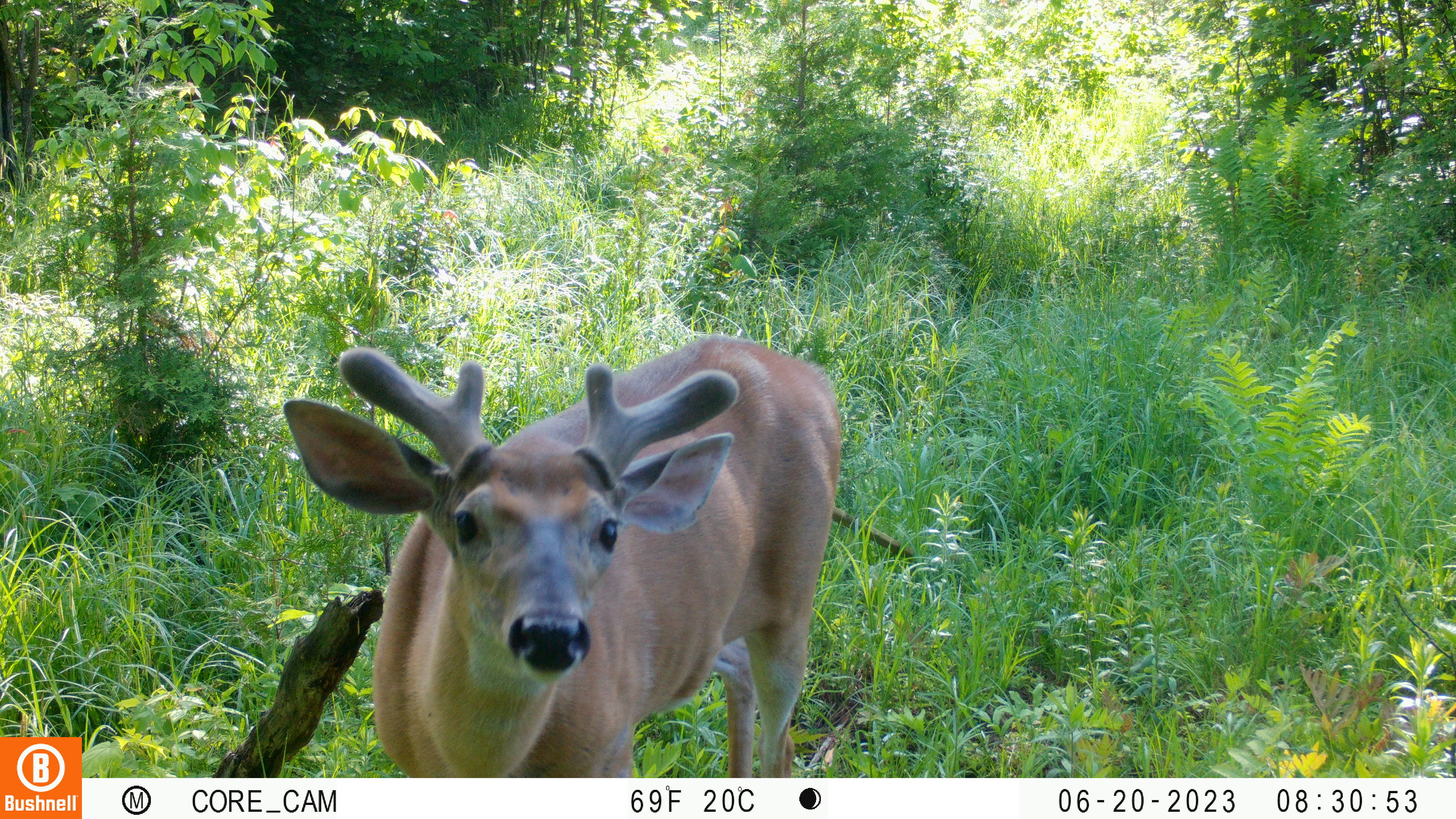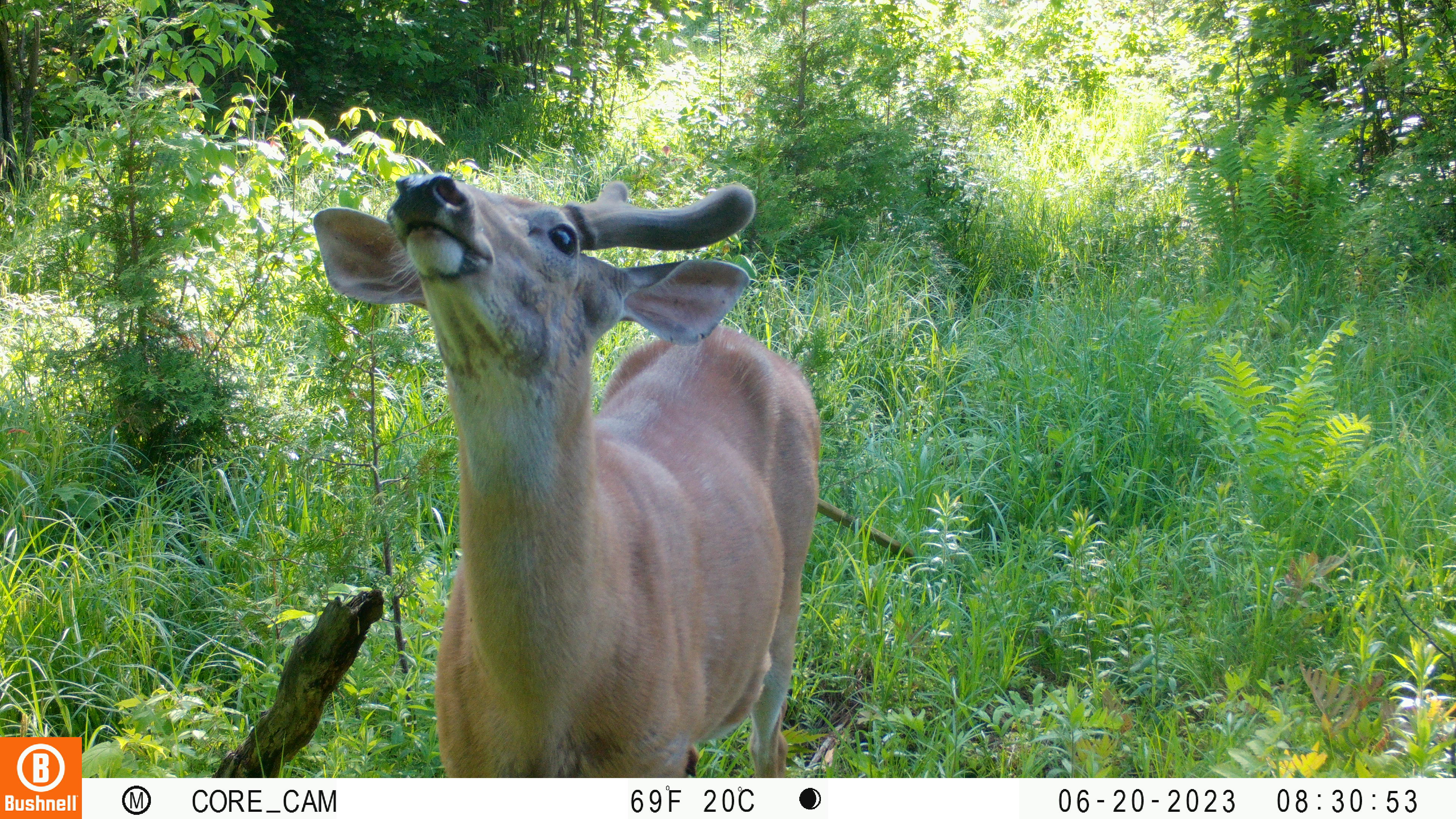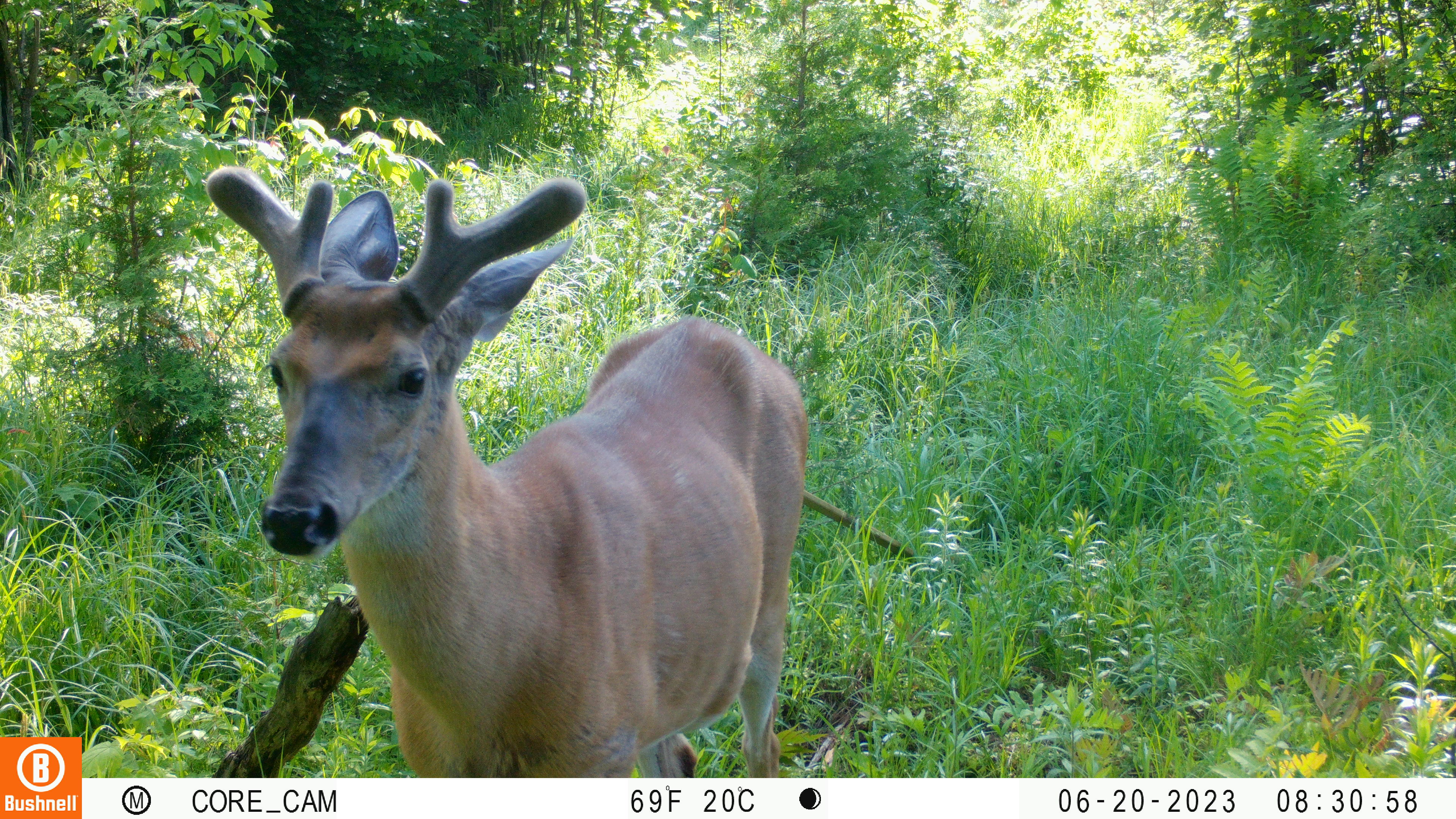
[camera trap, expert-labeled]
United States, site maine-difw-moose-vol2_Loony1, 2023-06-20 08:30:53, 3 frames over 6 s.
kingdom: Animalia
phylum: Chordata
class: Mammalia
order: Artiodactyla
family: Cervidae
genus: Odocoileus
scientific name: Odocoileus virginianus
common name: white-tailed deer